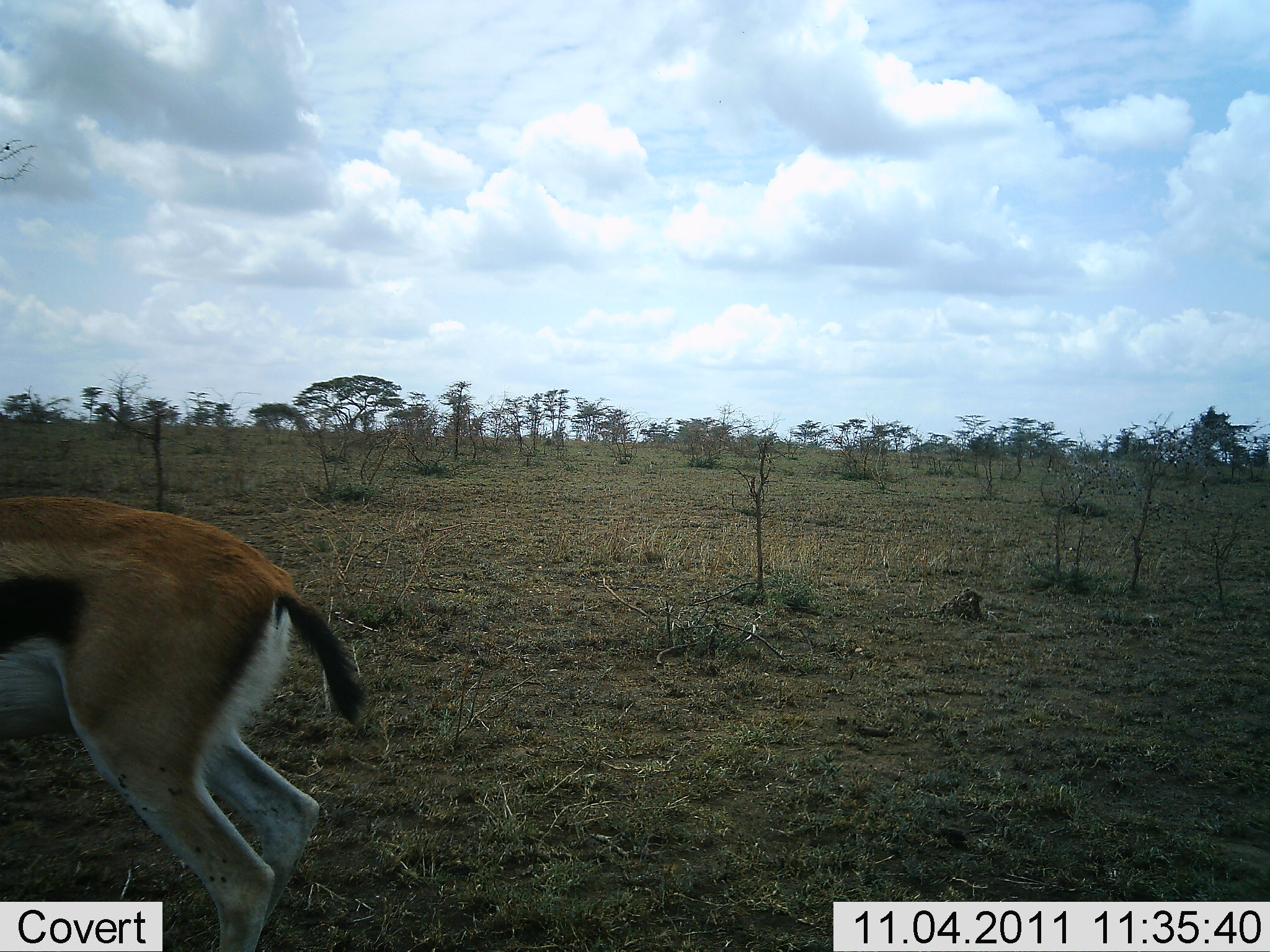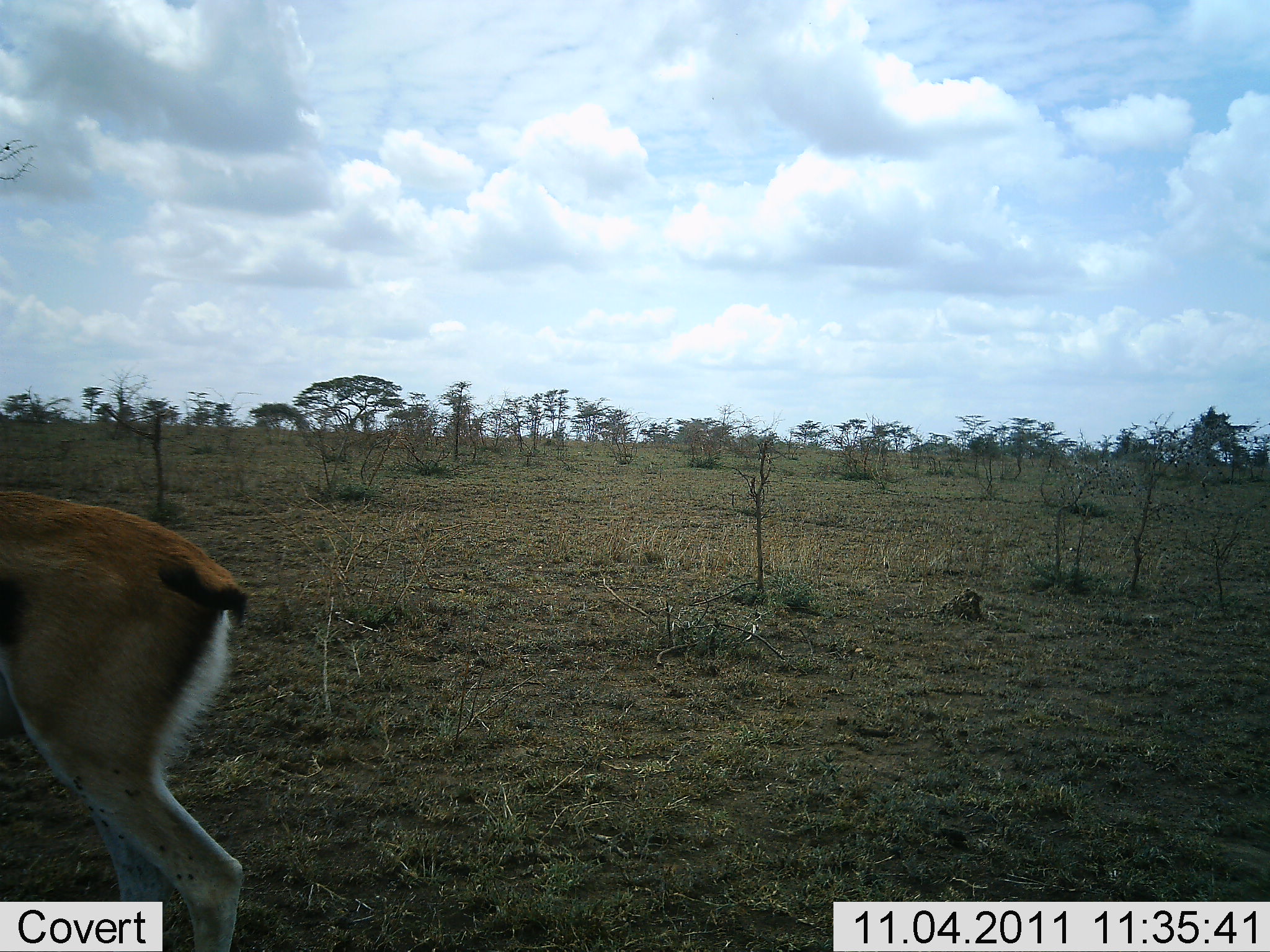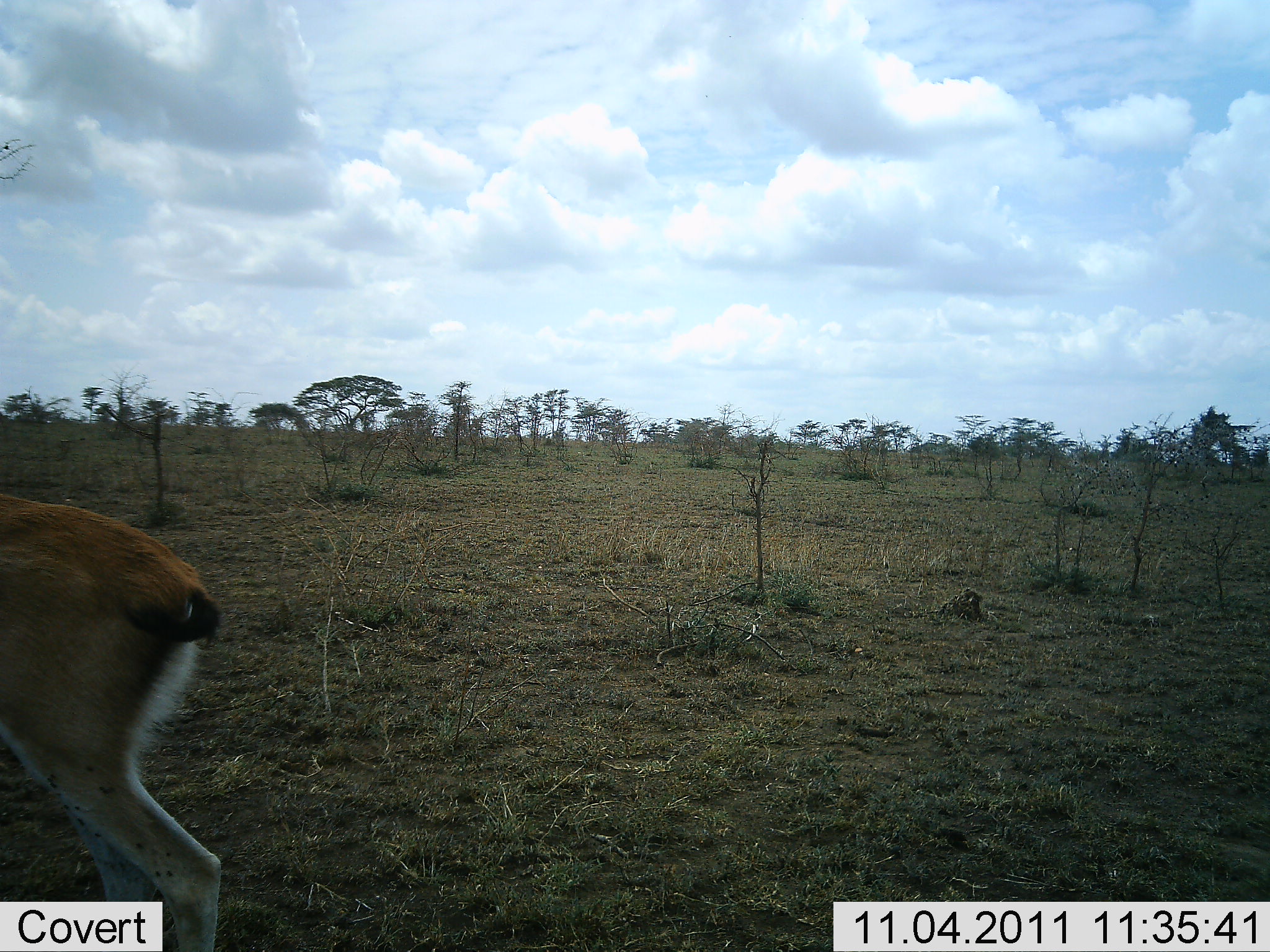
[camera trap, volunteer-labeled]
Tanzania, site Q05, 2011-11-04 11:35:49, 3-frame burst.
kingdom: Animalia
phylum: Chordata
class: Mammalia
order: Artiodactyla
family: Bovidae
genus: Eudorcas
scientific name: Eudorcas thomsonii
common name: thomson's gazelle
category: gazellethomsons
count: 1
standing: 17%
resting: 0%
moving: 83%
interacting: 0%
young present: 0%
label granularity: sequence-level